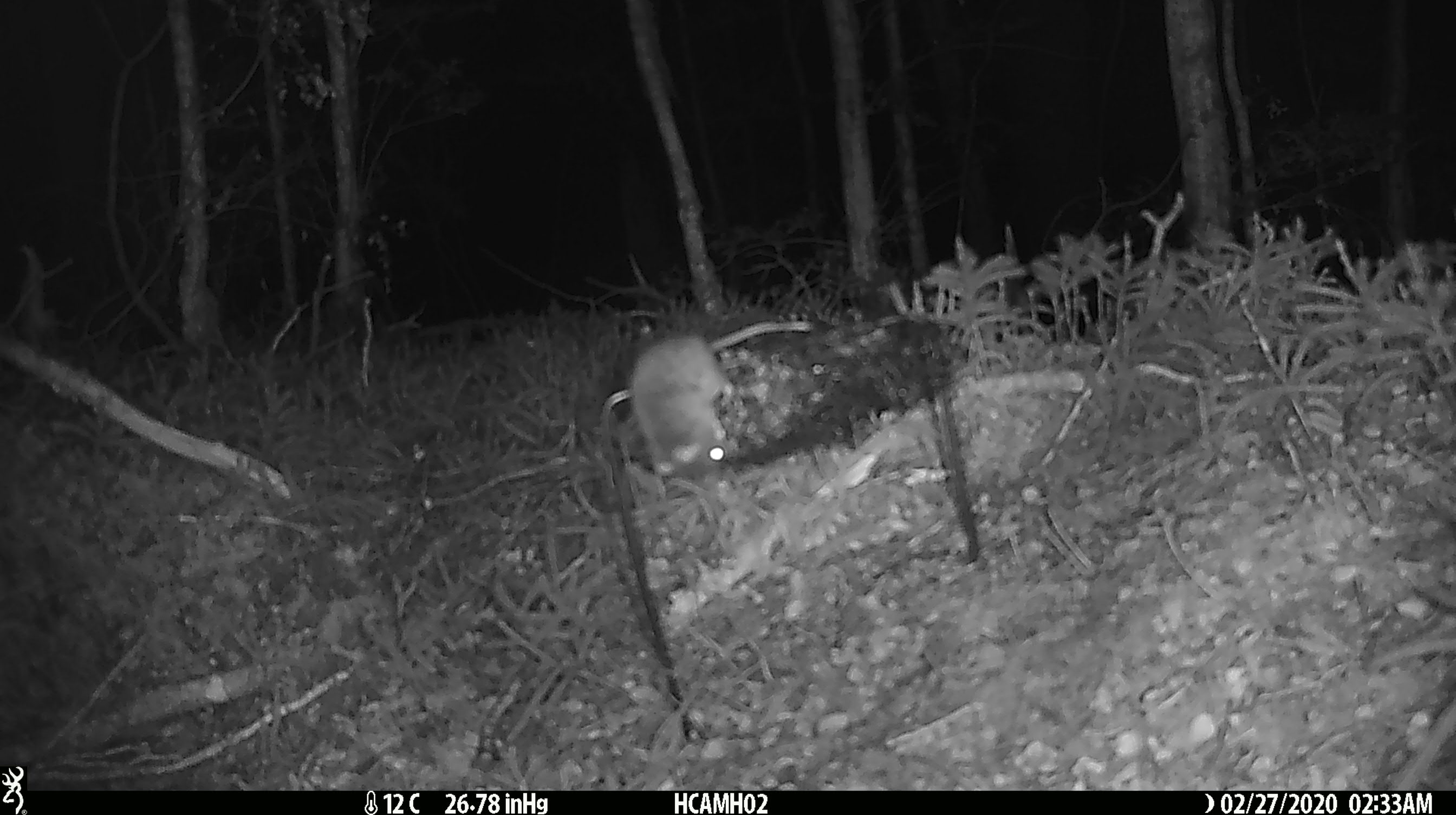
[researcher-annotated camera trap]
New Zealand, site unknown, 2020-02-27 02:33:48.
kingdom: Animalia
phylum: Chordata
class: Mammalia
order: Rodentia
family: Muridae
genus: Mus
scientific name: Mus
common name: mouse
Mouse (Mus).